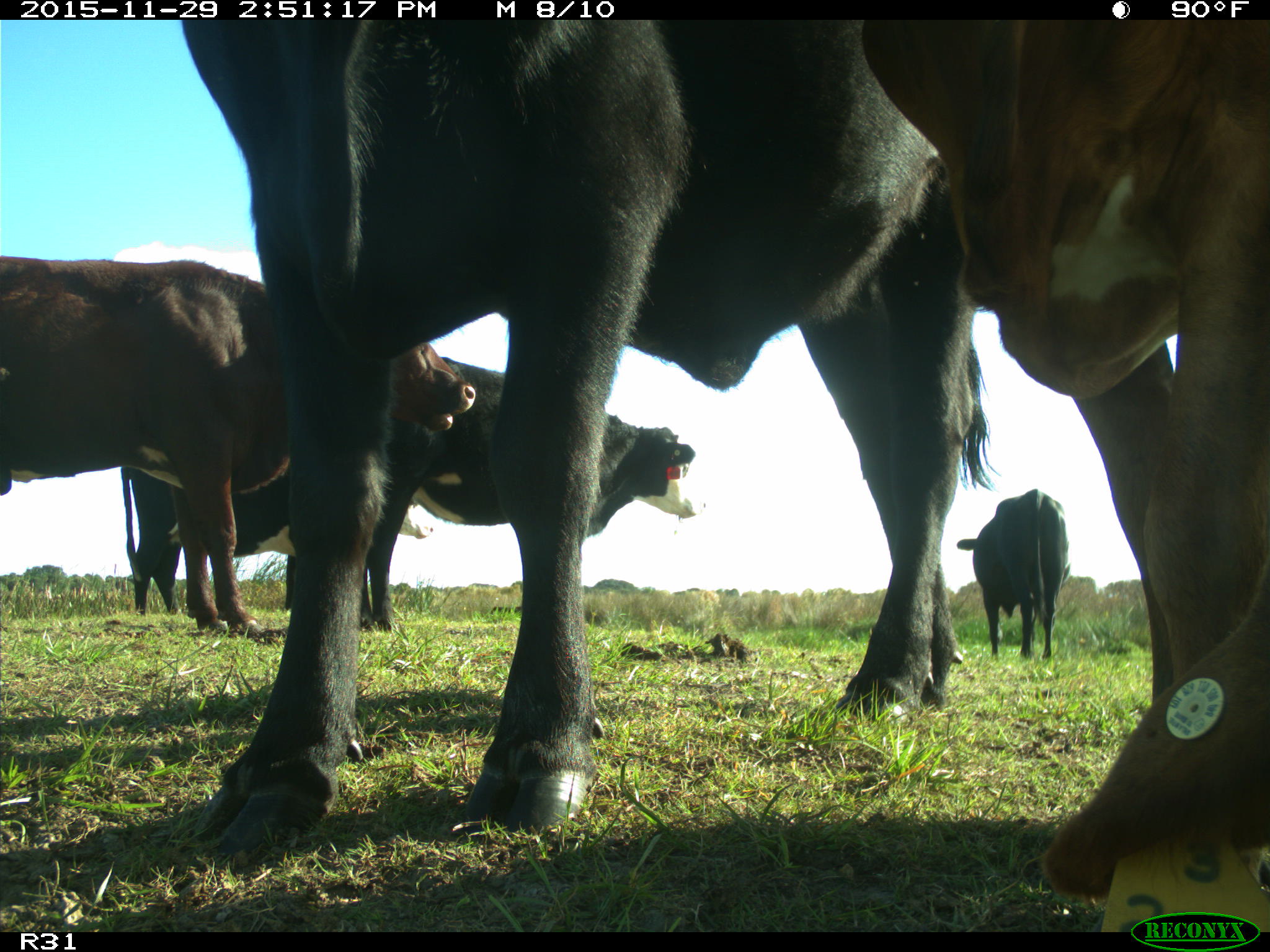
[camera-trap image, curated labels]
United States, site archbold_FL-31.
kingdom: Animalia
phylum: Chordata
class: Mammalia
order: Artiodactyla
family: Bovidae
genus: Bos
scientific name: Bos taurus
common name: domestic cow